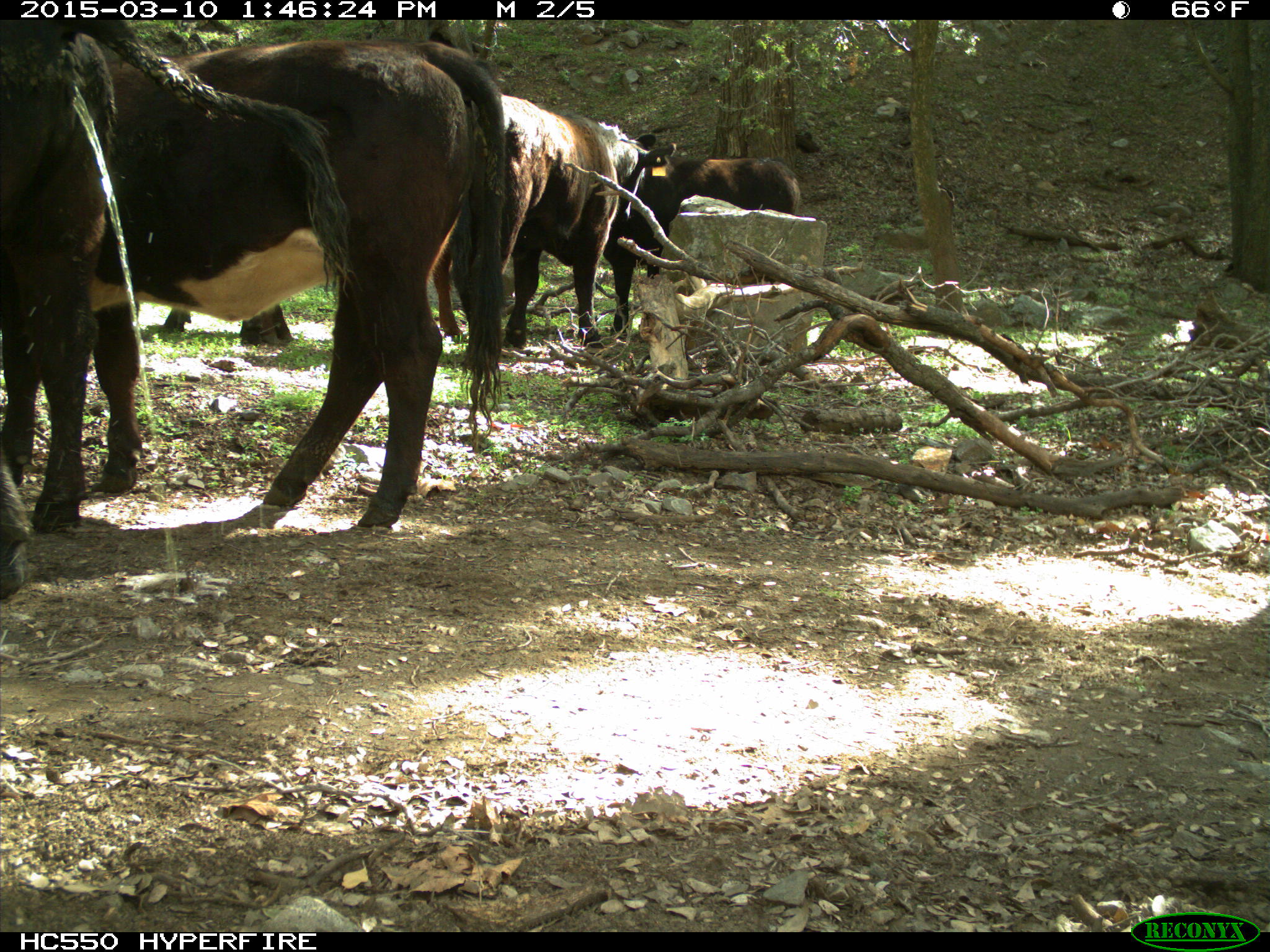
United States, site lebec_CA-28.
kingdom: Animalia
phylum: Chordata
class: Mammalia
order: Artiodactyla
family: Bovidae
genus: Bos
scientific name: Bos taurus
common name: domestic cow